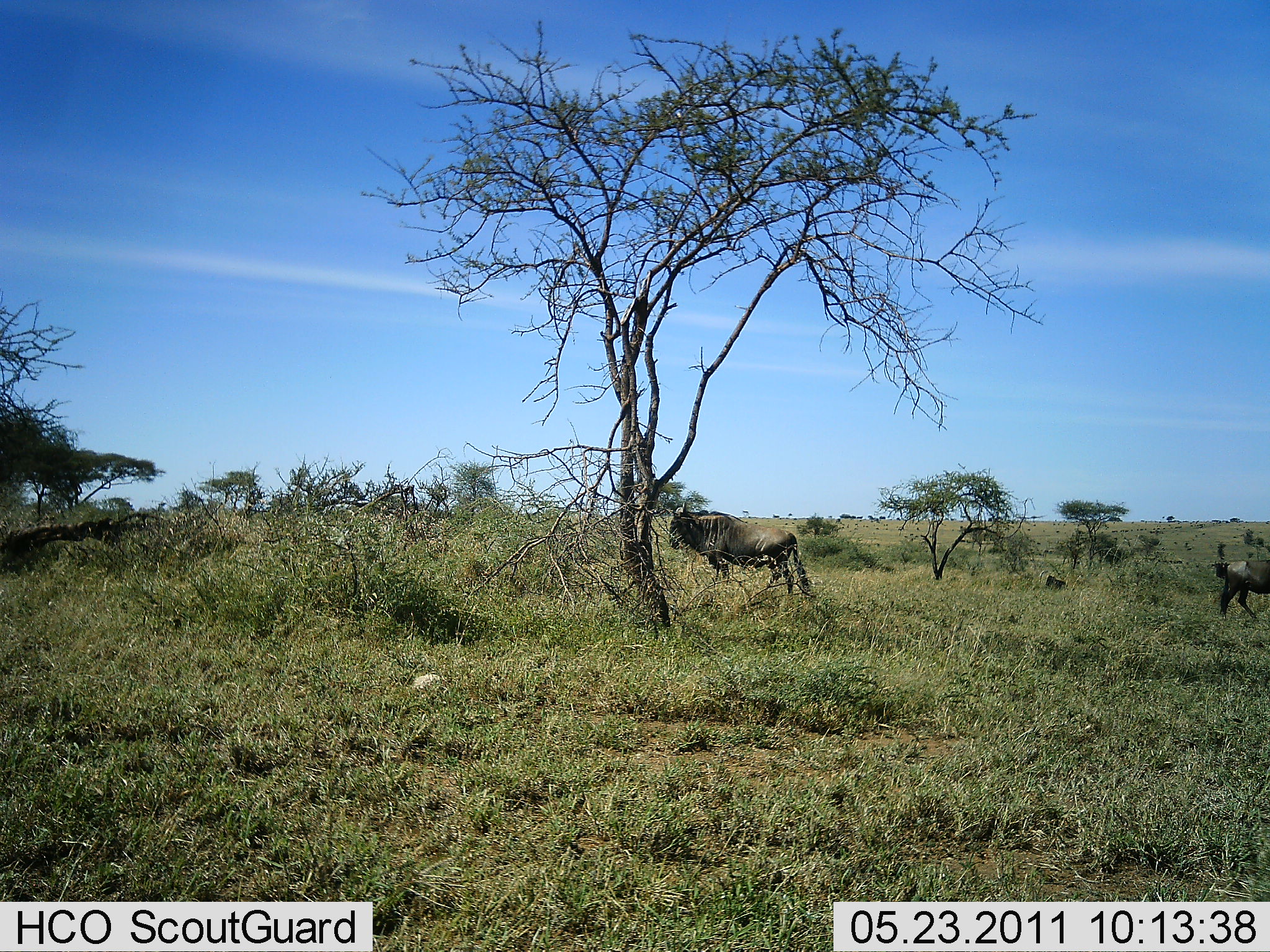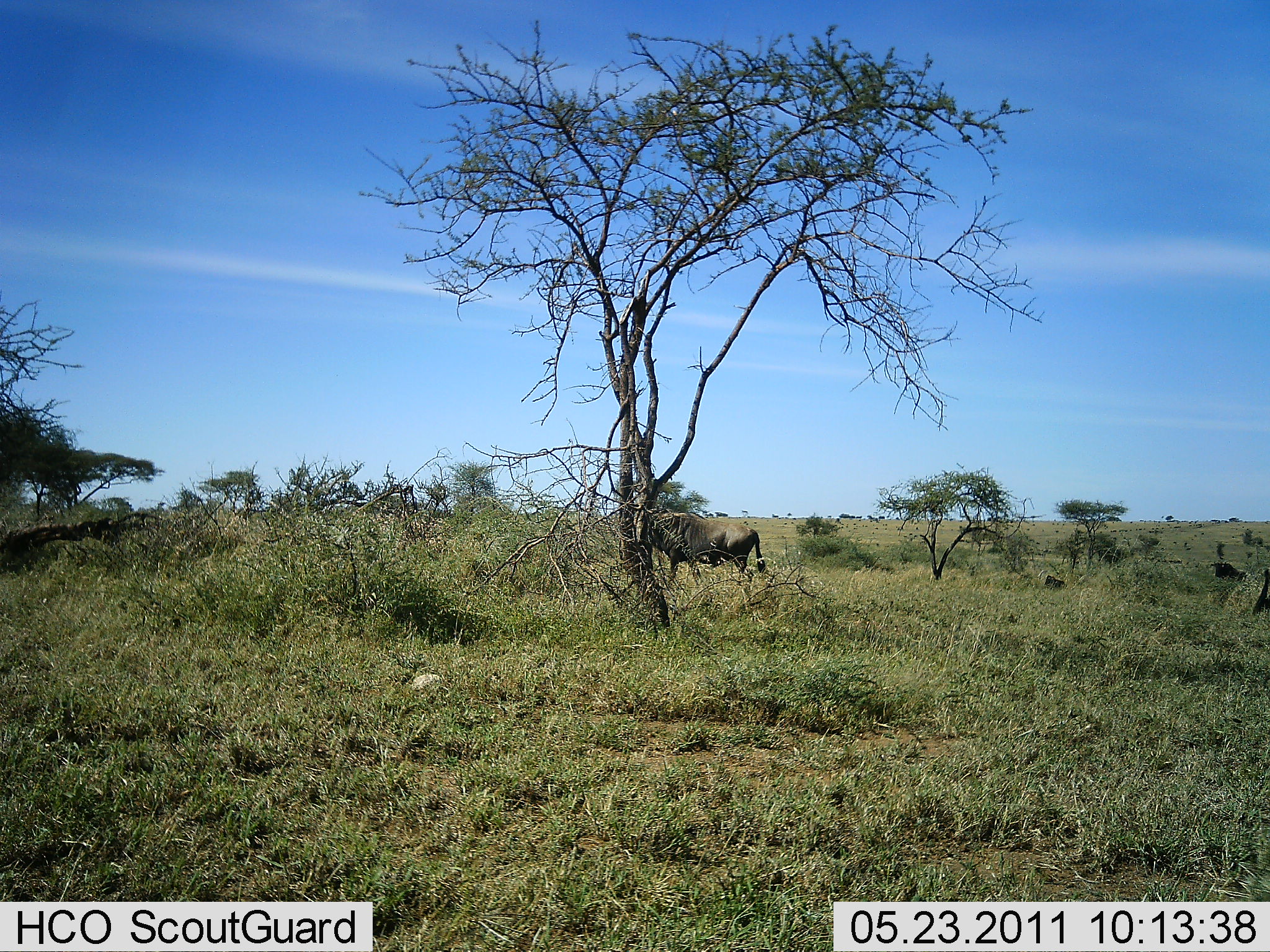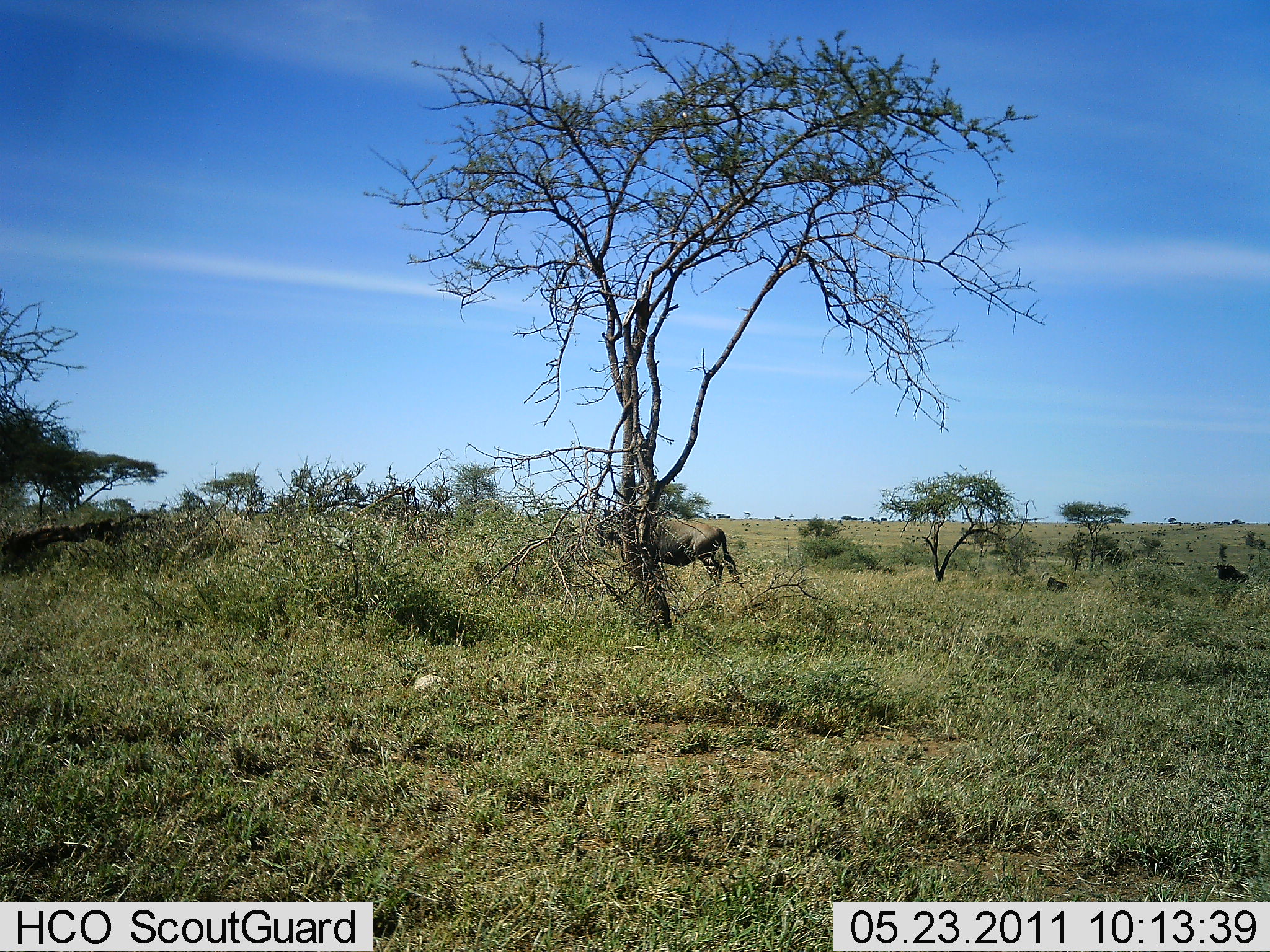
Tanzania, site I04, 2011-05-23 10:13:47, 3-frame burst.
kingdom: Animalia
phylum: Chordata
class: Mammalia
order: Artiodactyla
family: Bovidae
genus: Connochaetes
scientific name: Connochaetes taurinus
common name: blue wildebeest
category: wildebeest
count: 2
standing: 0%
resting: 0%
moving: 100%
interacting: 0%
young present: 0%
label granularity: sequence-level